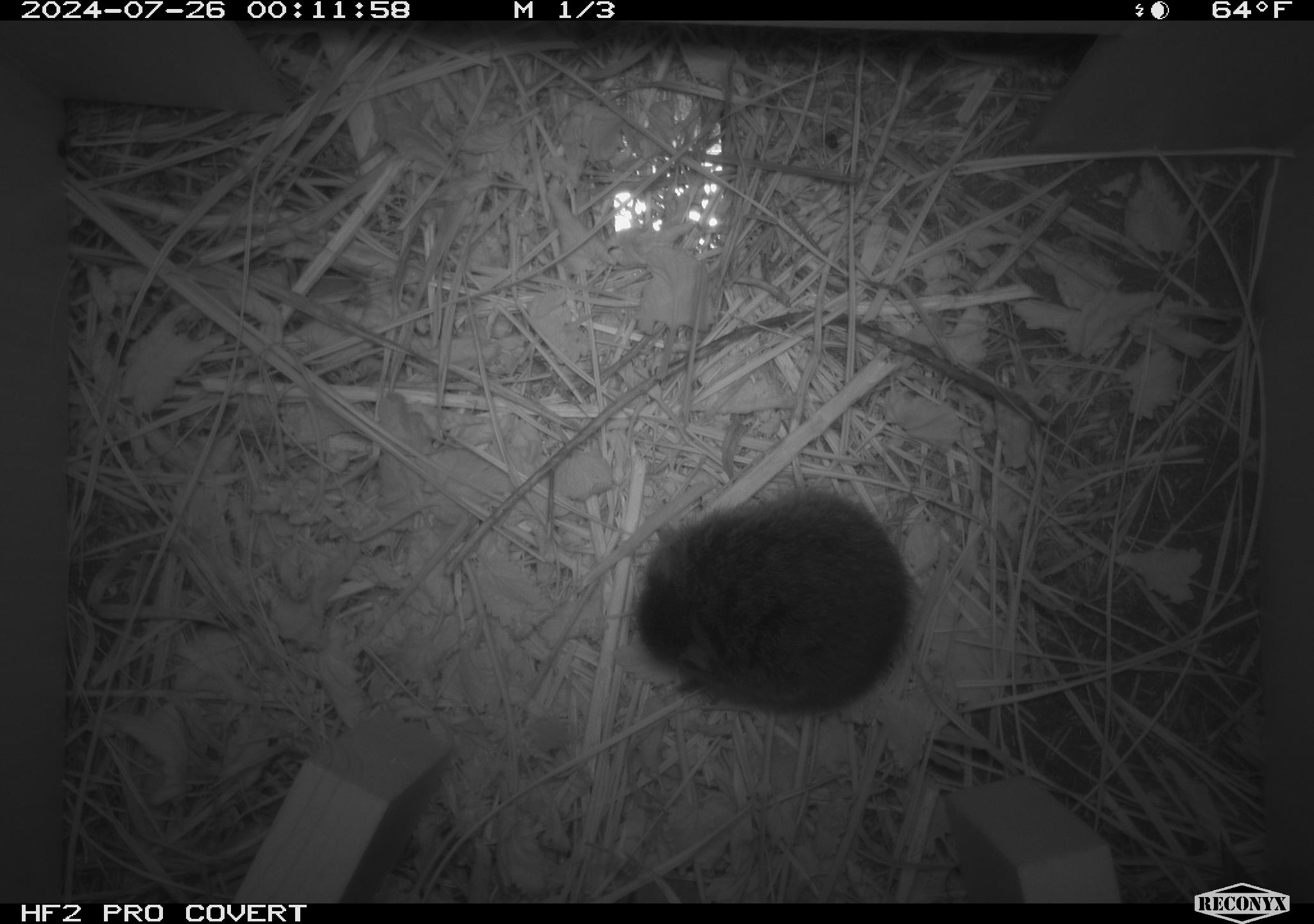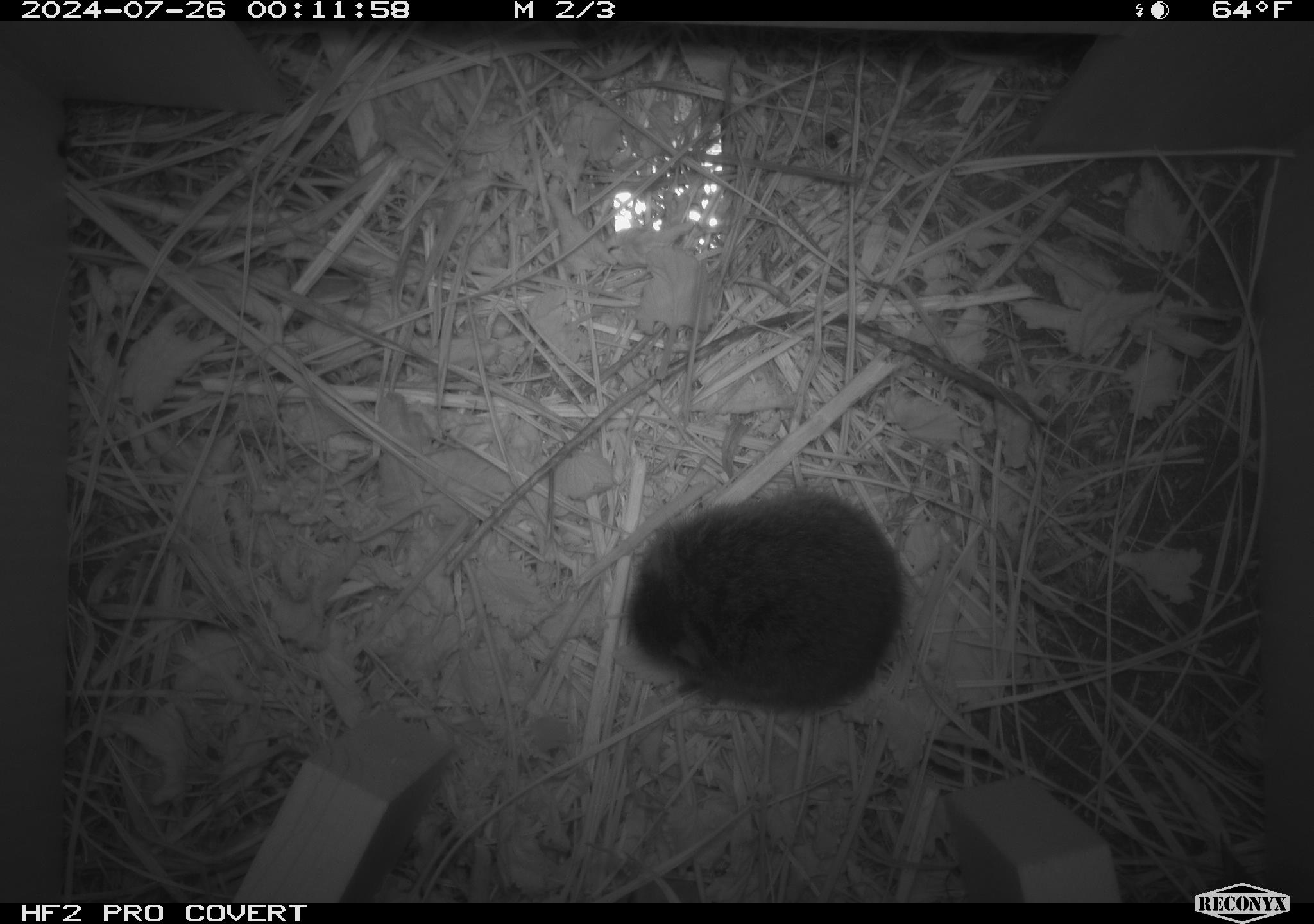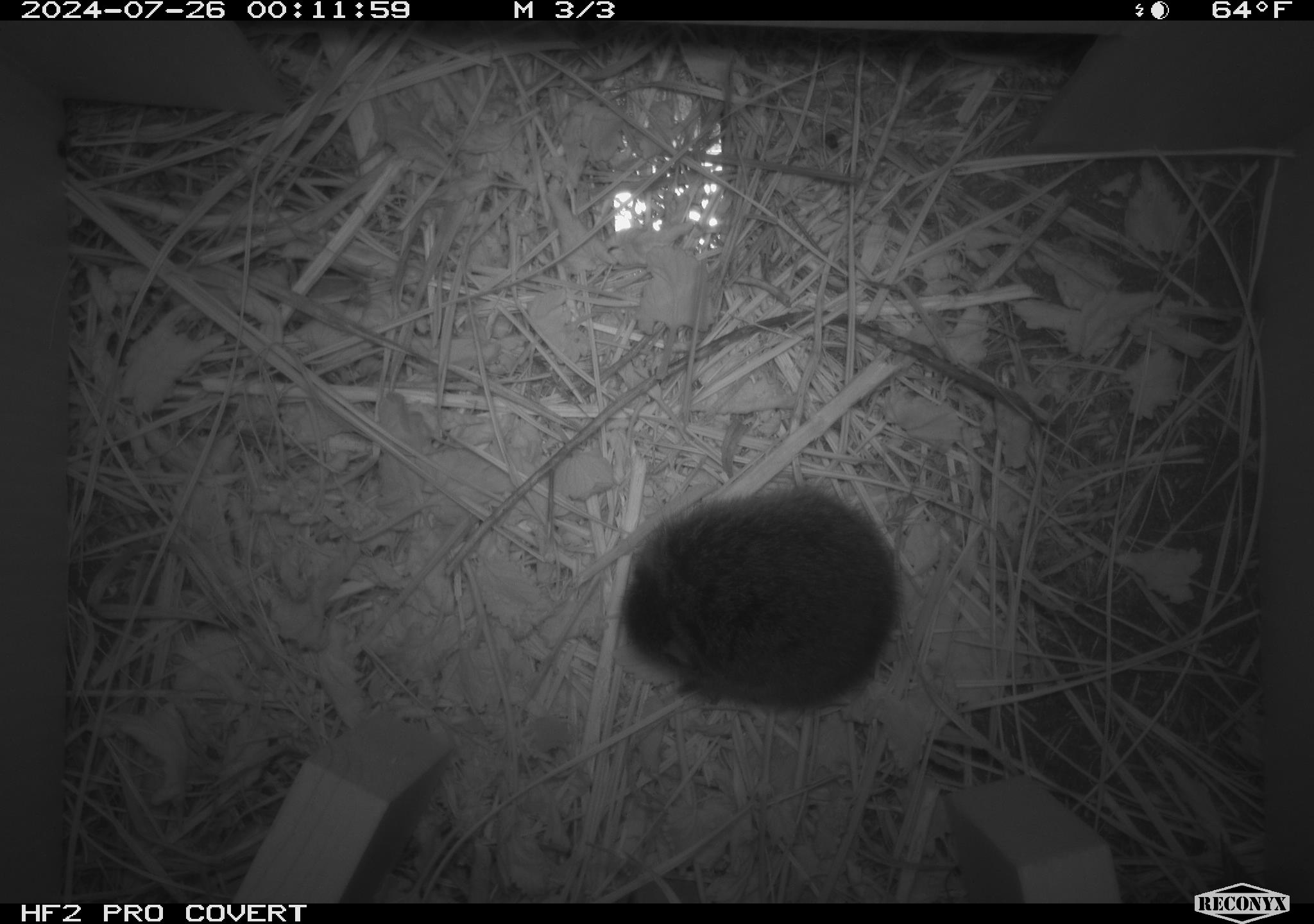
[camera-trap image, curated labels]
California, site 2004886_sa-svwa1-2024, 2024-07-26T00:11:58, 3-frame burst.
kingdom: Animalia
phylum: Chordata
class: Mammalia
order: Rodentia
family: Cricetidae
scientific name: Arvicolinae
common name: voles, lemmings, and muskrats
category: arvicolinae subfamily